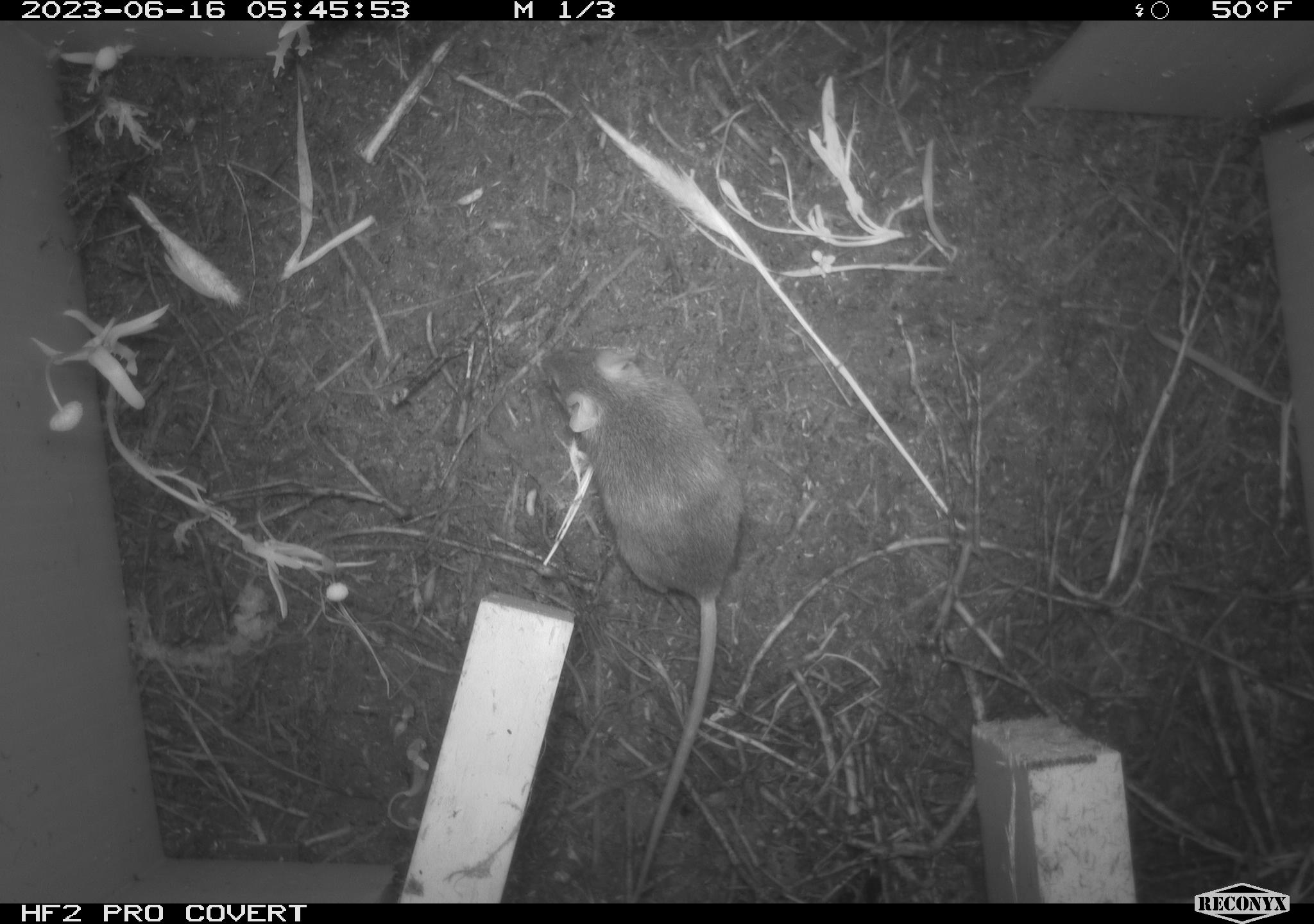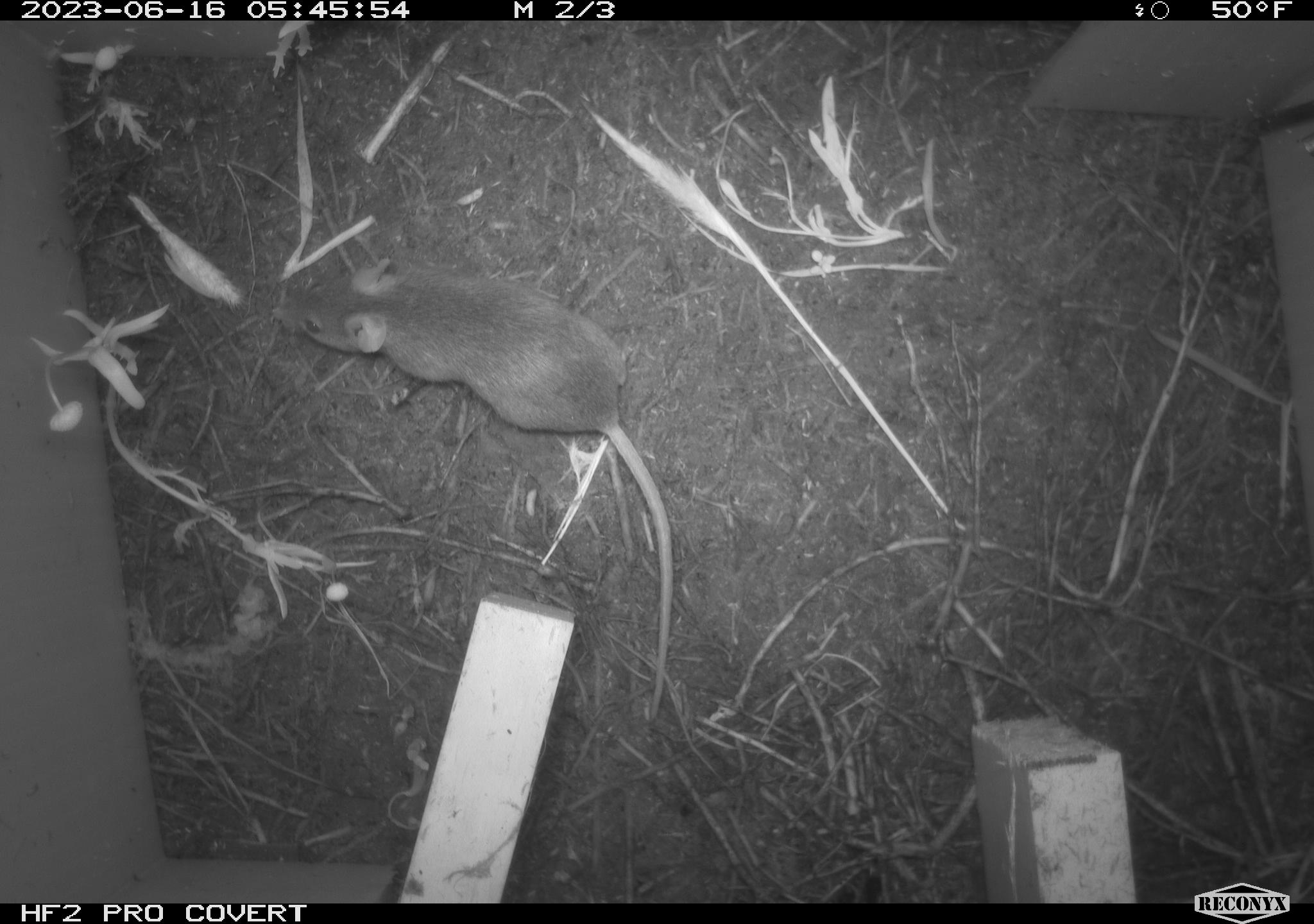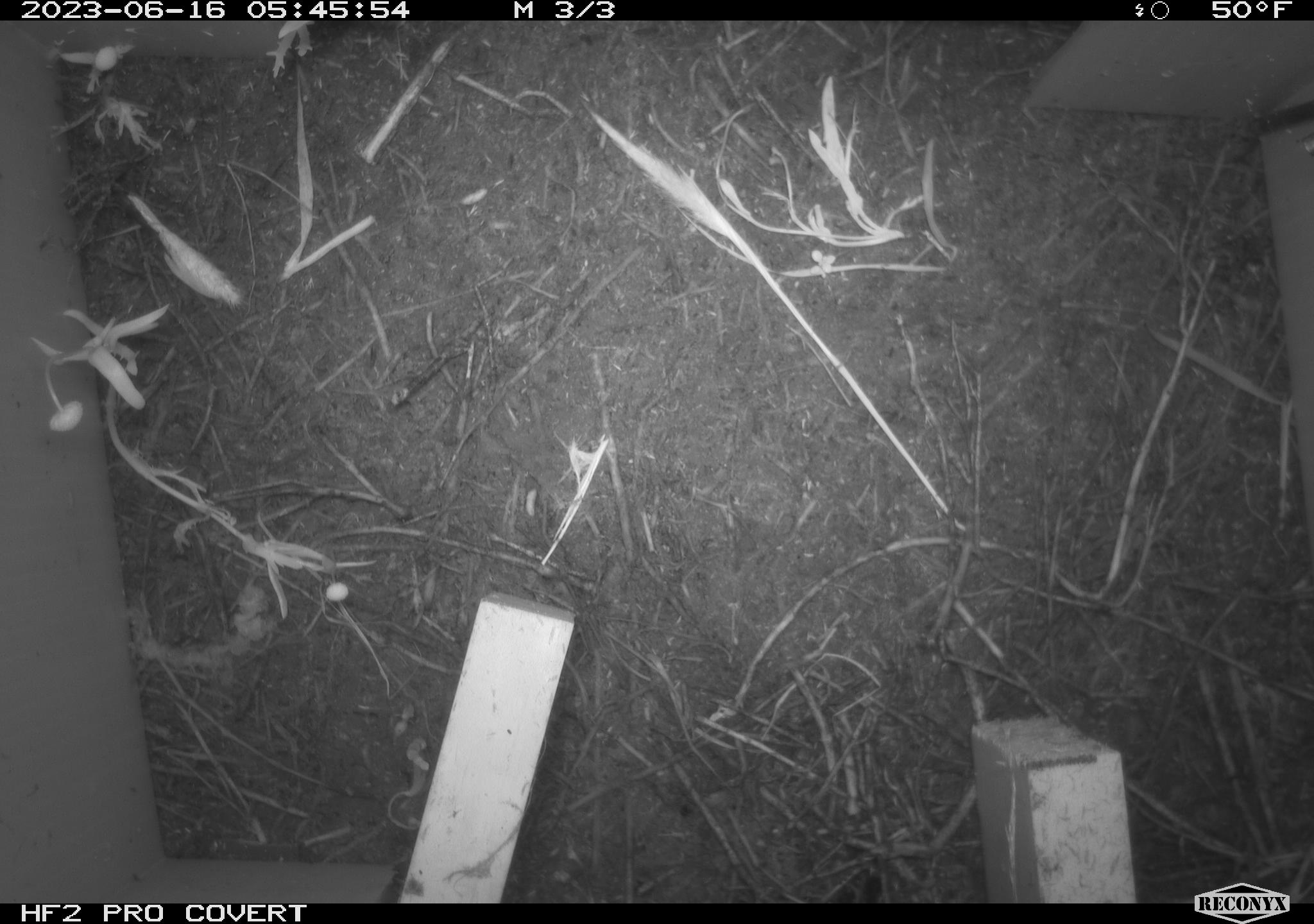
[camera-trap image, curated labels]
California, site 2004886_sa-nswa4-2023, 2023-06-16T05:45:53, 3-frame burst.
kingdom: Animalia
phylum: Chordata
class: Mammalia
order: Rodentia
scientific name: Rodentia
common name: mouse species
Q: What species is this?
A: Mouse species (Rodentia).